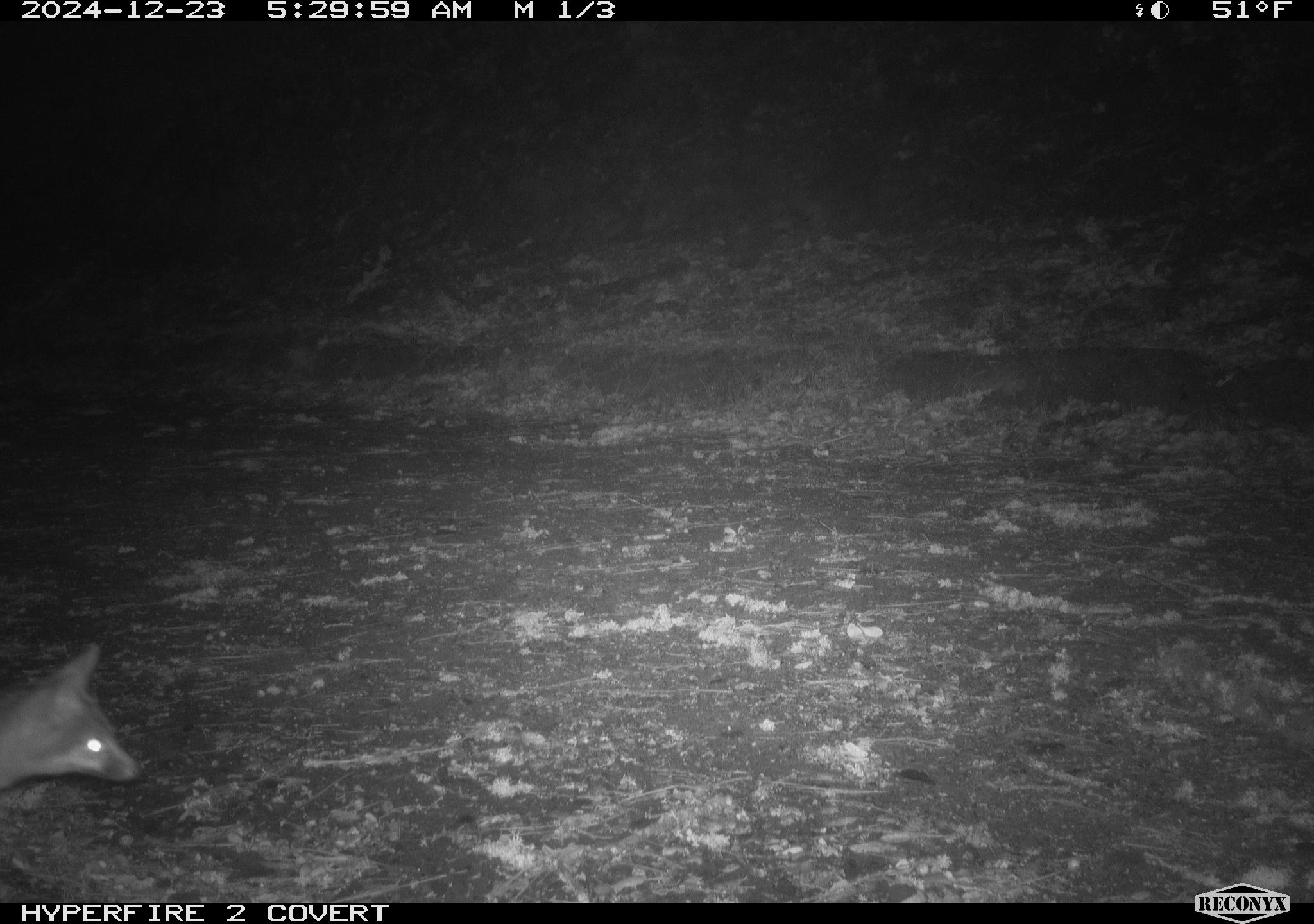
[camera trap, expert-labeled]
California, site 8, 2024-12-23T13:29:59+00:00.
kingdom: Animalia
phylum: Chordata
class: Mammalia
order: Carnivora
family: Canidae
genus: Urocyon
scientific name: Urocyon cinereoargenteus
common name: gray fox